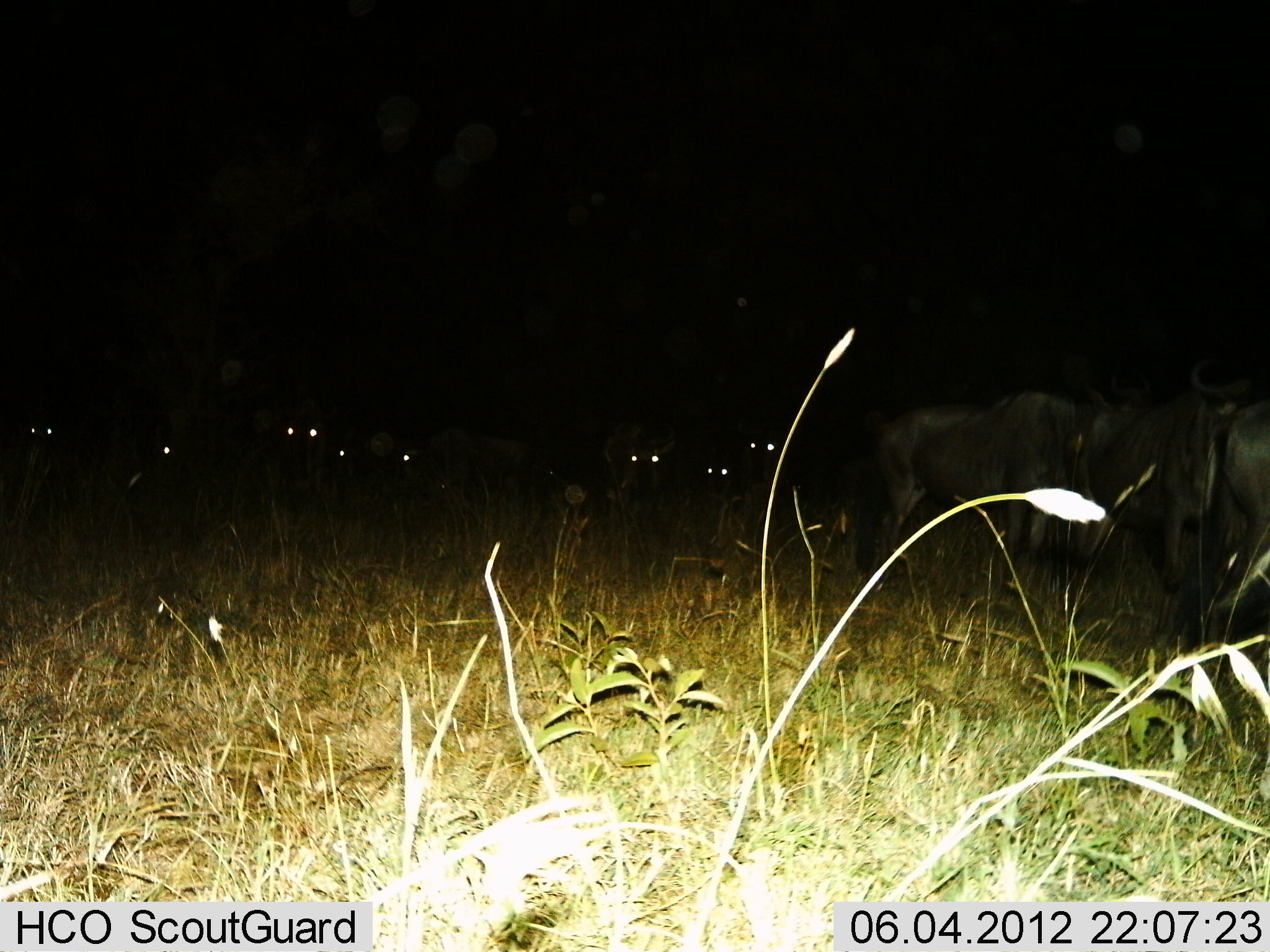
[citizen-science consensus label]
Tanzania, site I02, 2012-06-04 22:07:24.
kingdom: Animalia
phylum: Chordata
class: Mammalia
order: Artiodactyla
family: Bovidae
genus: Connochaetes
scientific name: Connochaetes taurinus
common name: blue wildebeest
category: wildebeest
Wildebeest (blue wildebeest) (Connochaetes taurinus), count 11-50. Behavior (volunteer vote fractions): standing 80%, resting 20%, moving 40%, interacting 10%. Young present (vote fraction): 0%. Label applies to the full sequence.